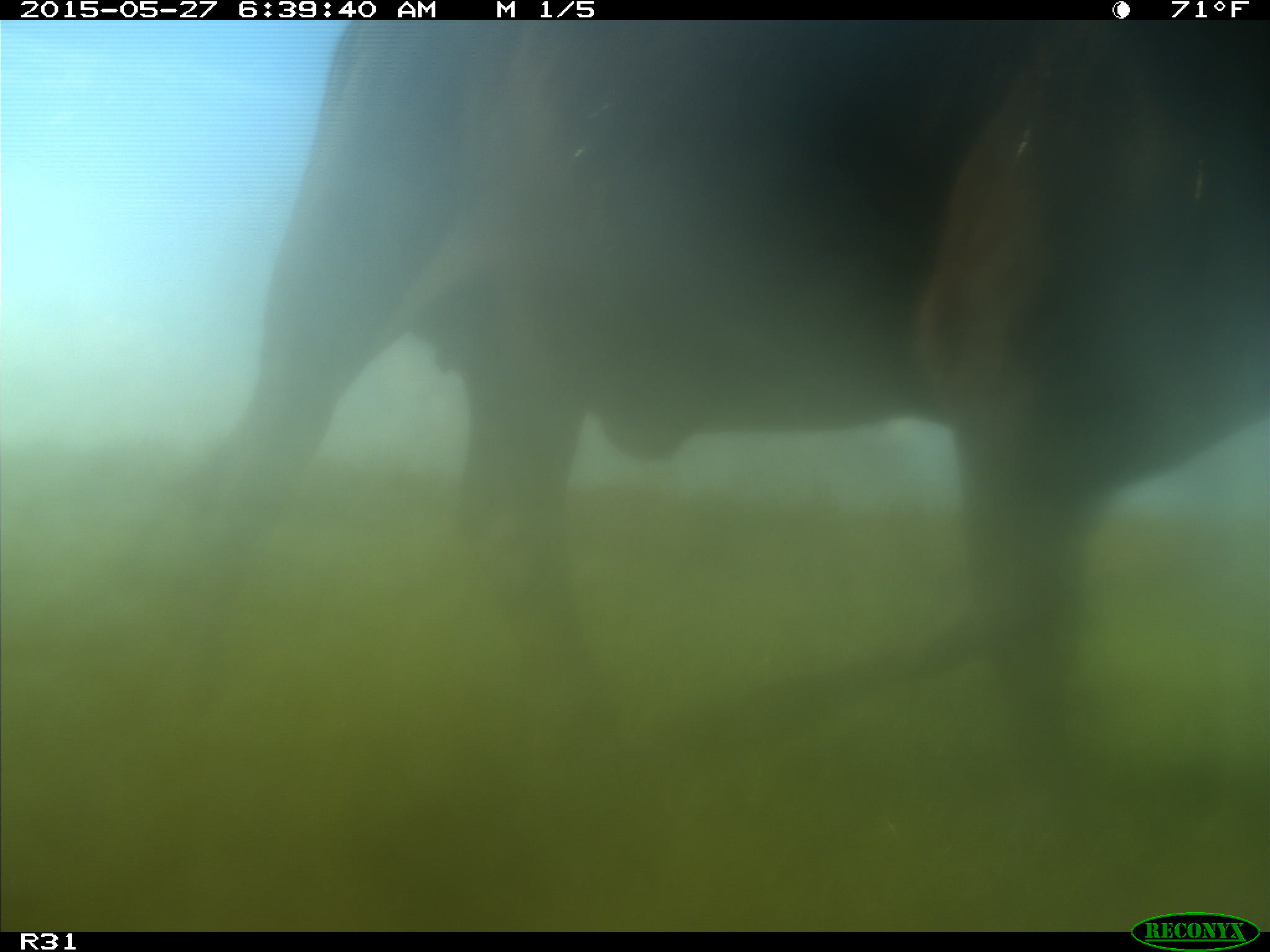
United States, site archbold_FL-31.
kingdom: Animalia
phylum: Chordata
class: Mammalia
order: Artiodactyla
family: Bovidae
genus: Bos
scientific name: Bos taurus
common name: domestic cow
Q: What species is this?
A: Bos taurus (domestic cow).